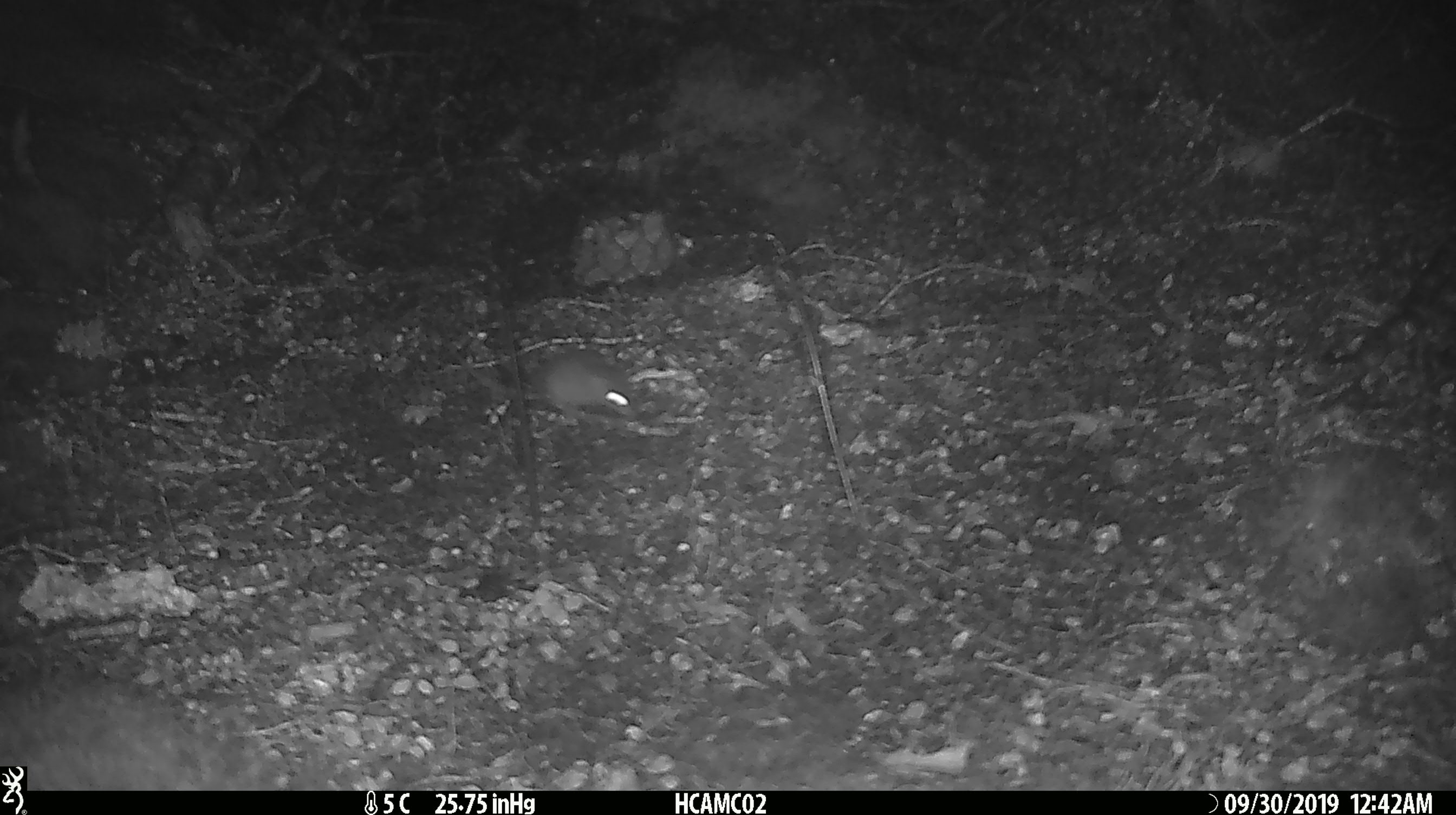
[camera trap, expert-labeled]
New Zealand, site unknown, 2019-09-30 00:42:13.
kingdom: Animalia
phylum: Chordata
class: Mammalia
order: Rodentia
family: Muridae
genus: Mus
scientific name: Mus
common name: mouse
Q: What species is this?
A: Mouse (Mus).